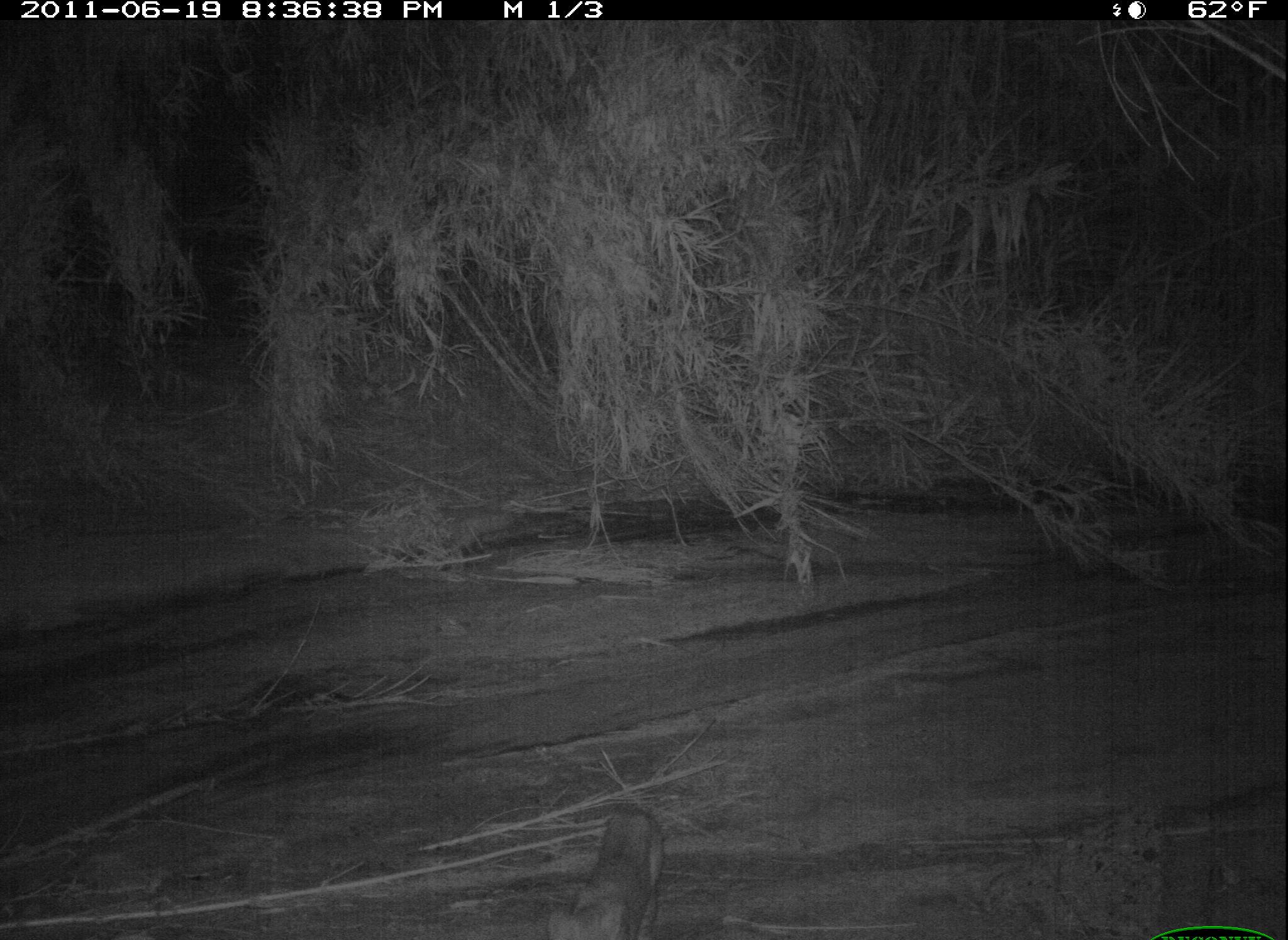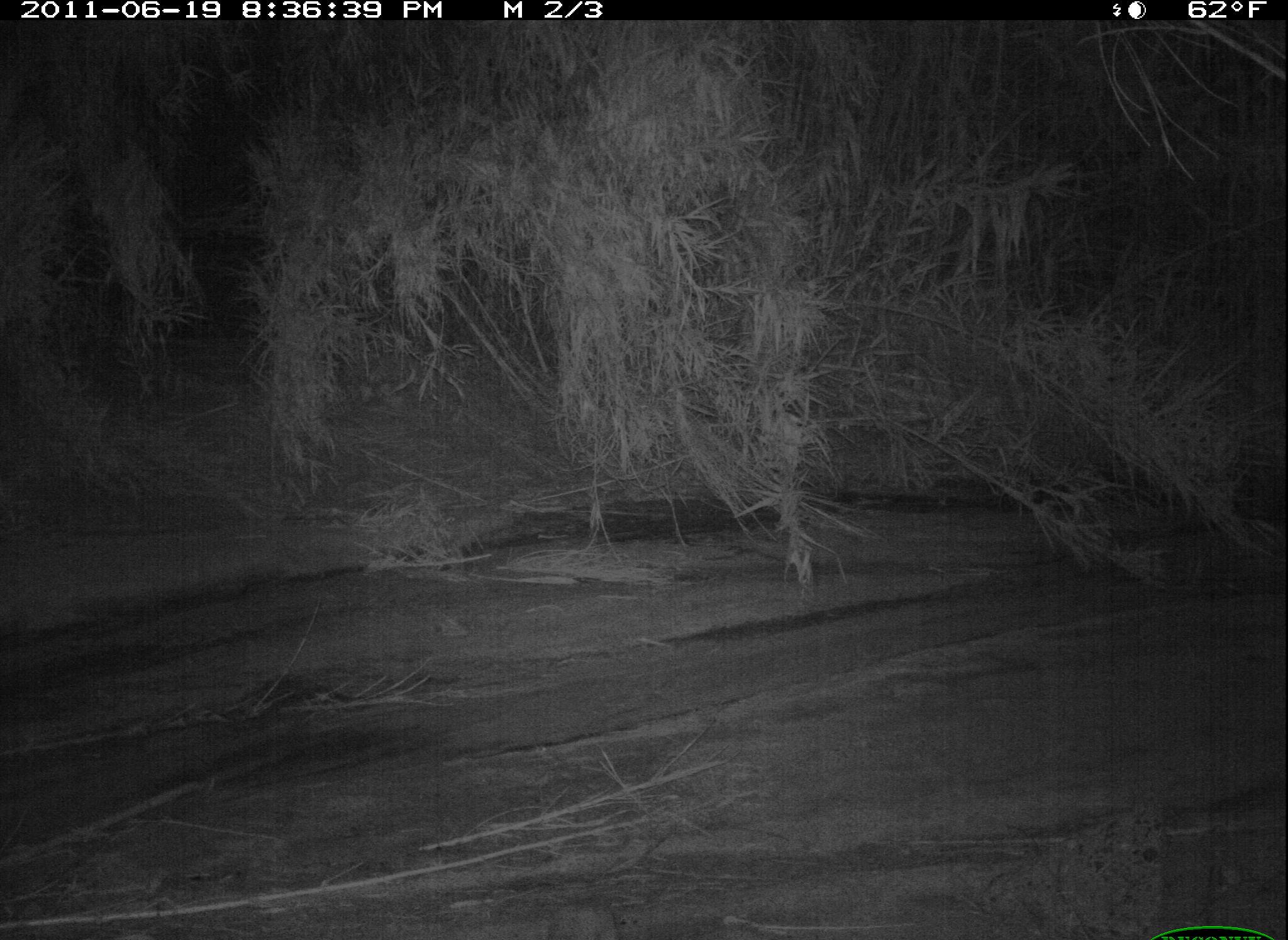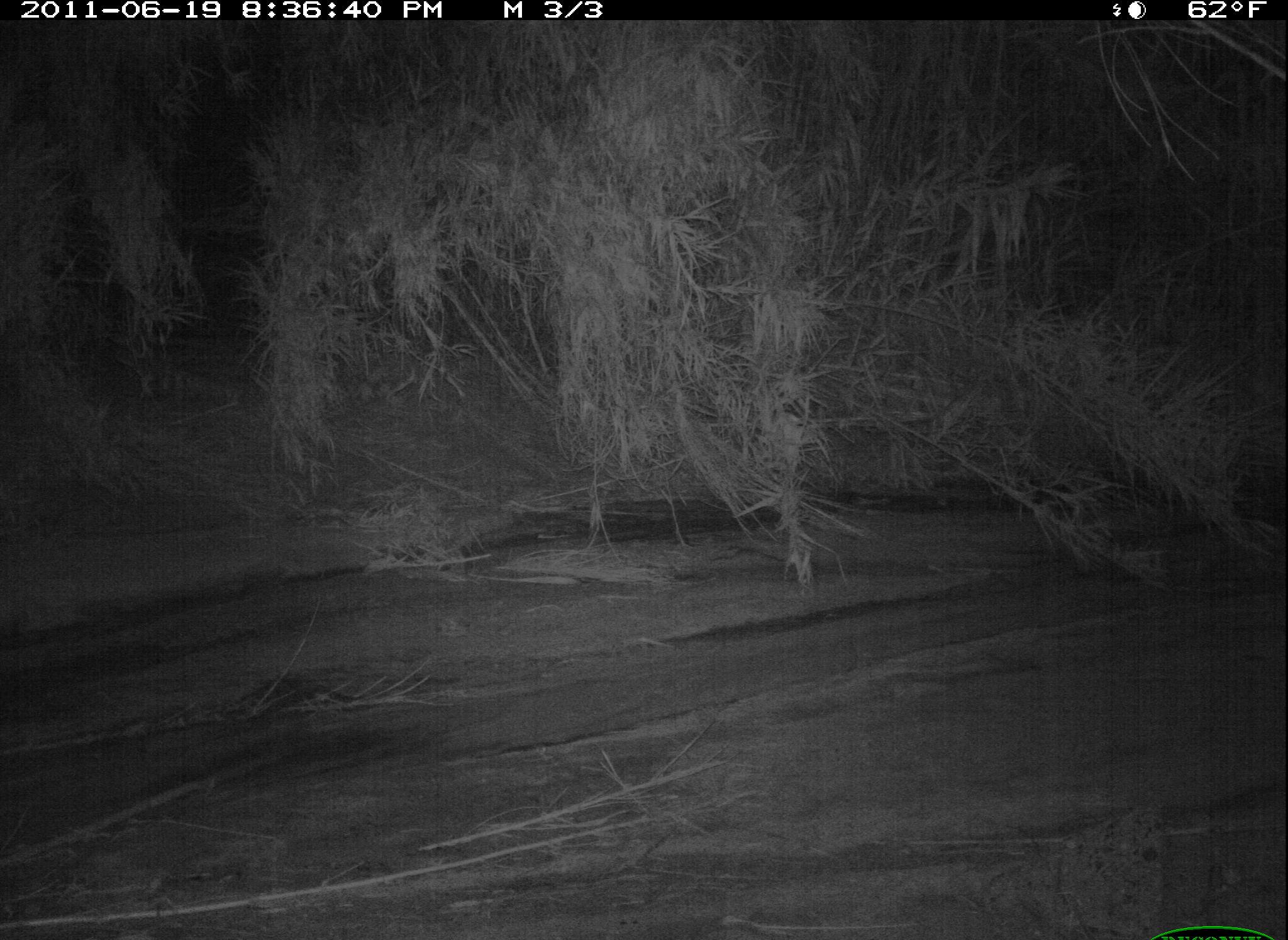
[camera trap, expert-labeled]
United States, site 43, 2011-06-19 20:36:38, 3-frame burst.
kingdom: Animalia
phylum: Chordata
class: Mammalia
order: Carnivora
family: Felidae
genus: Lynx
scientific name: Lynx rufus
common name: bobcat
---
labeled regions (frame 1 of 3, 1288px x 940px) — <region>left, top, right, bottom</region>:
bobcat: <region>547, 804, 675, 940</region>